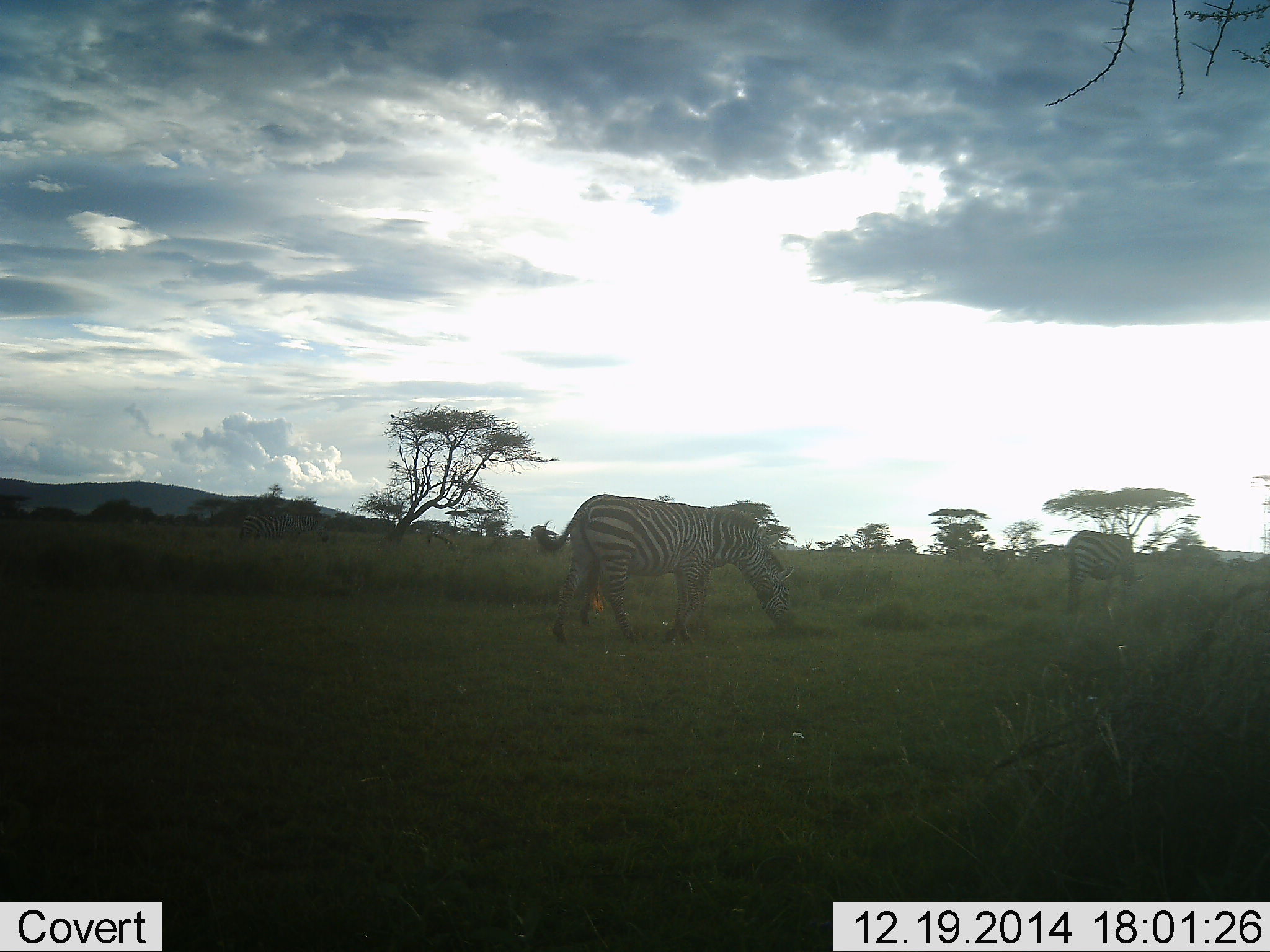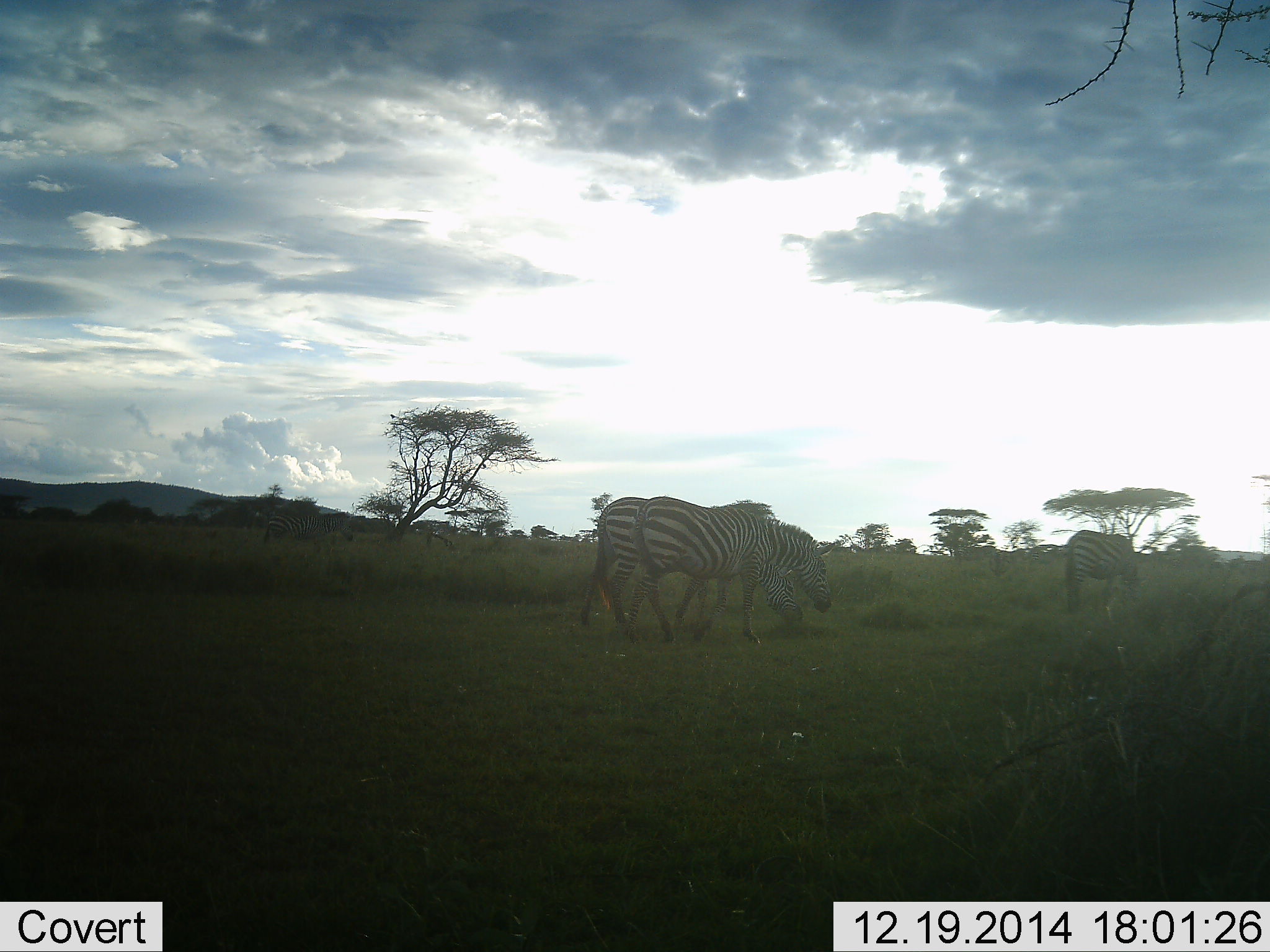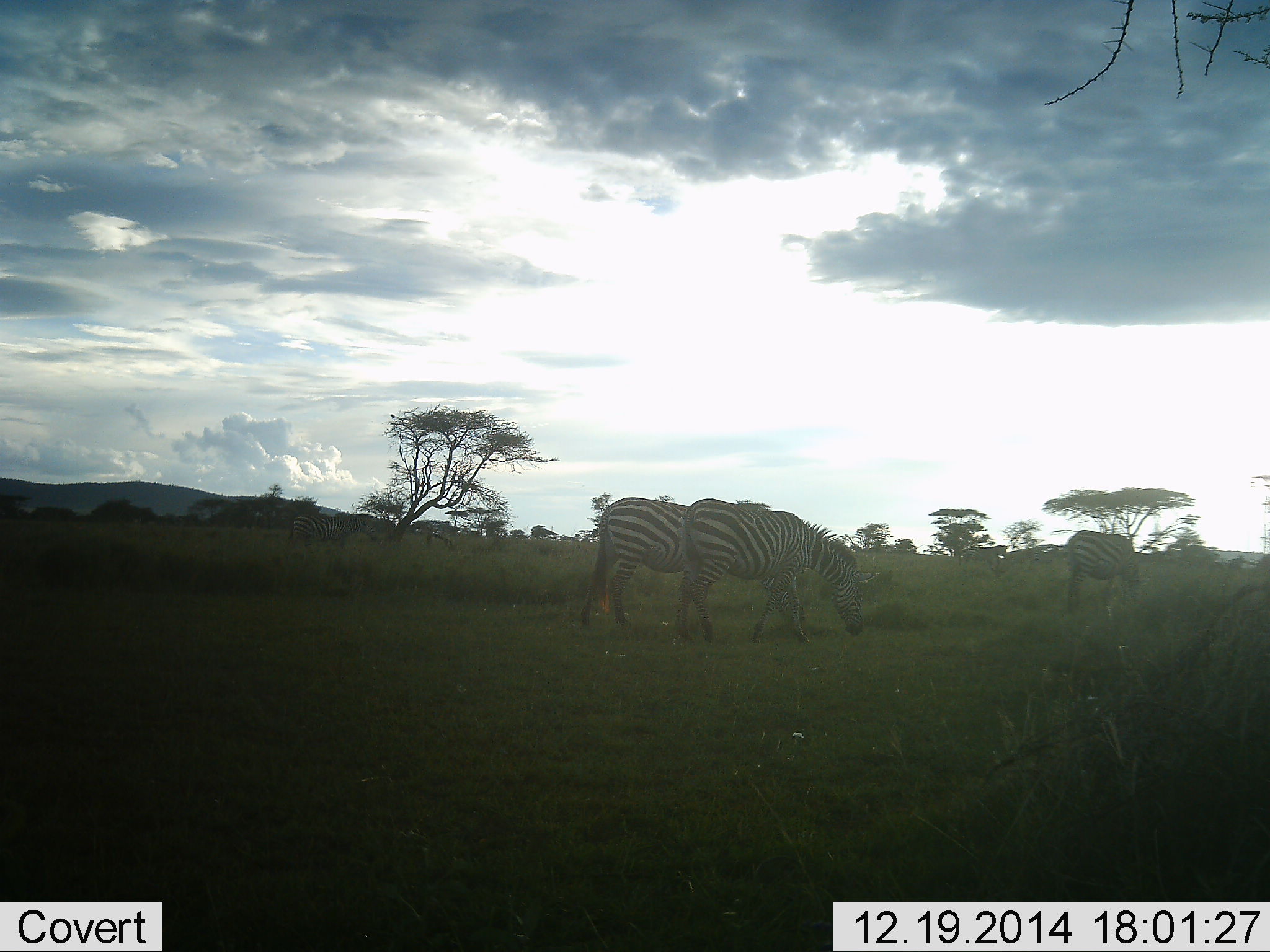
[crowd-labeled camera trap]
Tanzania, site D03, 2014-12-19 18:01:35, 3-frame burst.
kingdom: Animalia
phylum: Chordata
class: Mammalia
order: Perissodactyla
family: Equidae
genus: Equus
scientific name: Equus quagga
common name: plains zebra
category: zebra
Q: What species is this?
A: Zebra (plains zebra) (Equus quagga).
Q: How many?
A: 4.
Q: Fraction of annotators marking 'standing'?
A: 10%.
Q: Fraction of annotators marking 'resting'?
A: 0%.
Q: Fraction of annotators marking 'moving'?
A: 90%.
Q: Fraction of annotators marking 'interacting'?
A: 0%.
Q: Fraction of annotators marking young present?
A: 0%.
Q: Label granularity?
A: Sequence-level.